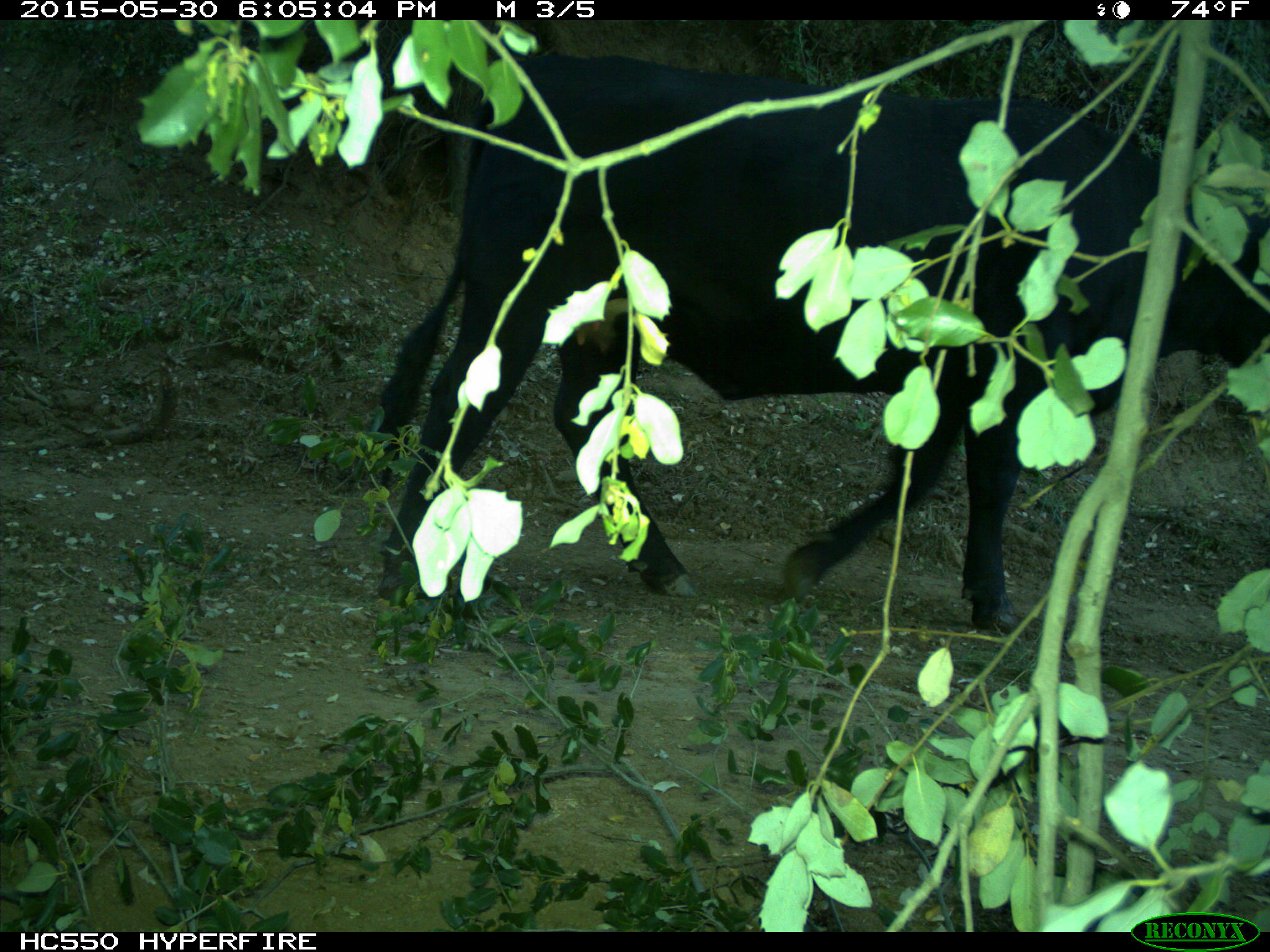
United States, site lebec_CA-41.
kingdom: Animalia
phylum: Chordata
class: Mammalia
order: Artiodactyla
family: Bovidae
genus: Bos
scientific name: Bos taurus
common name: domestic cow